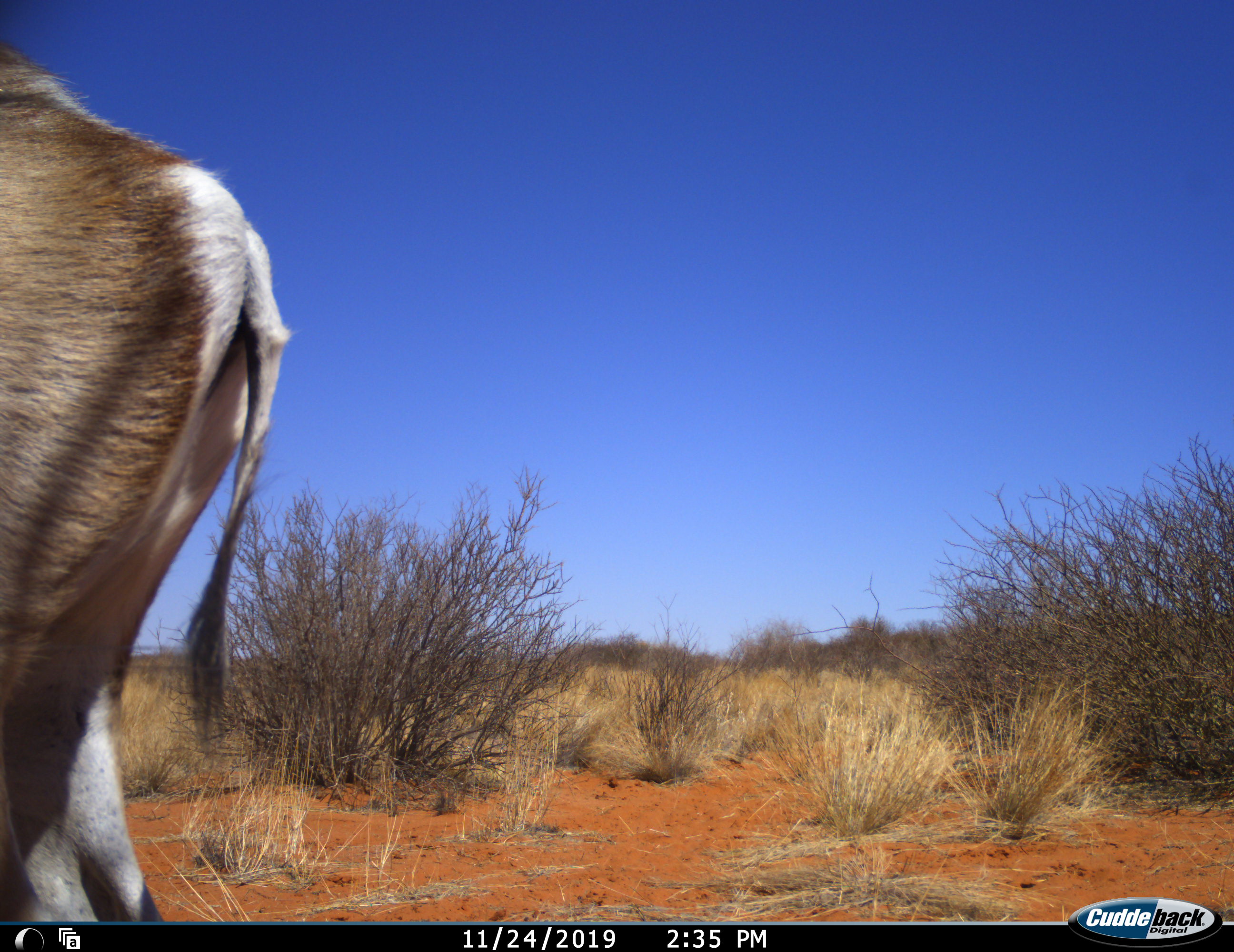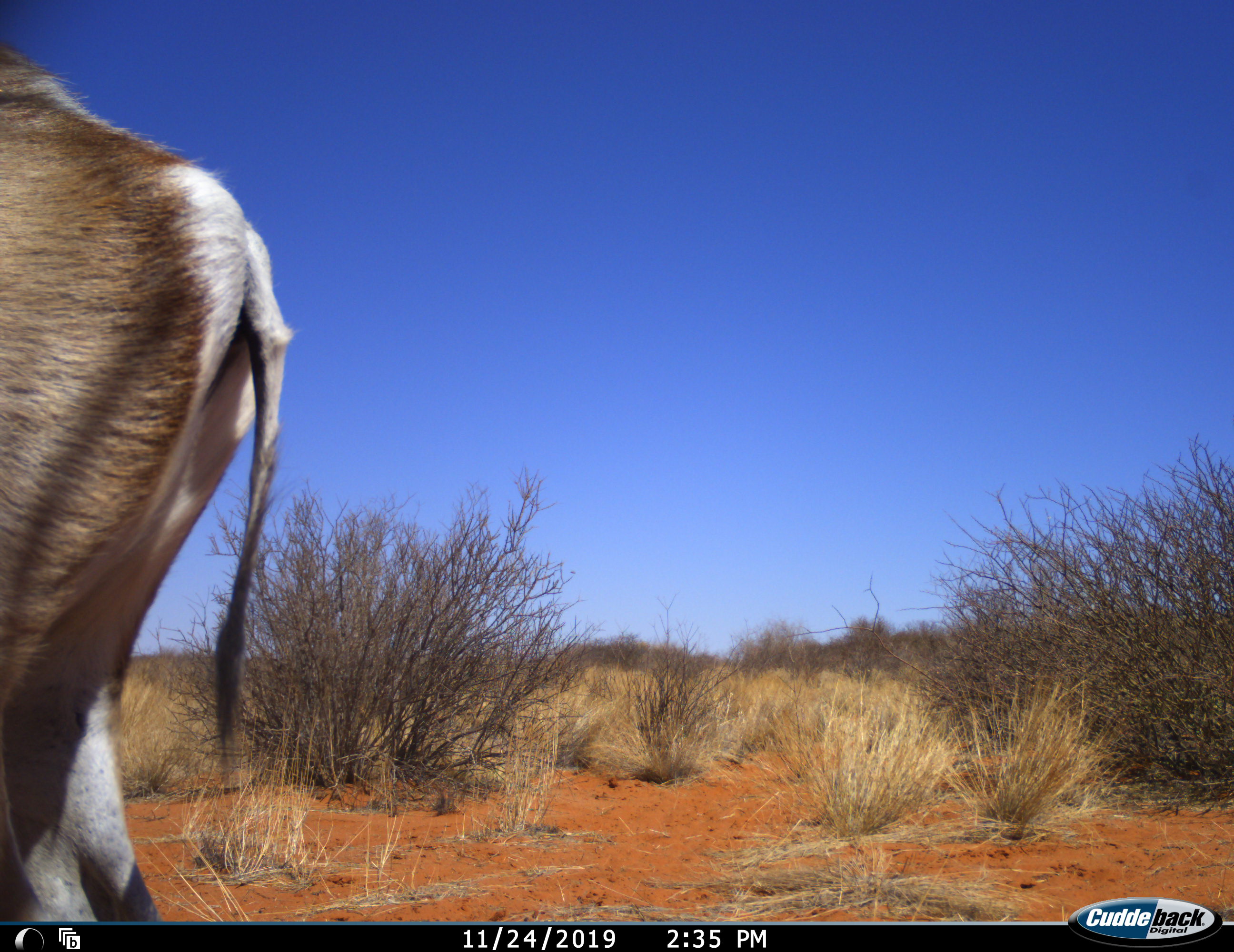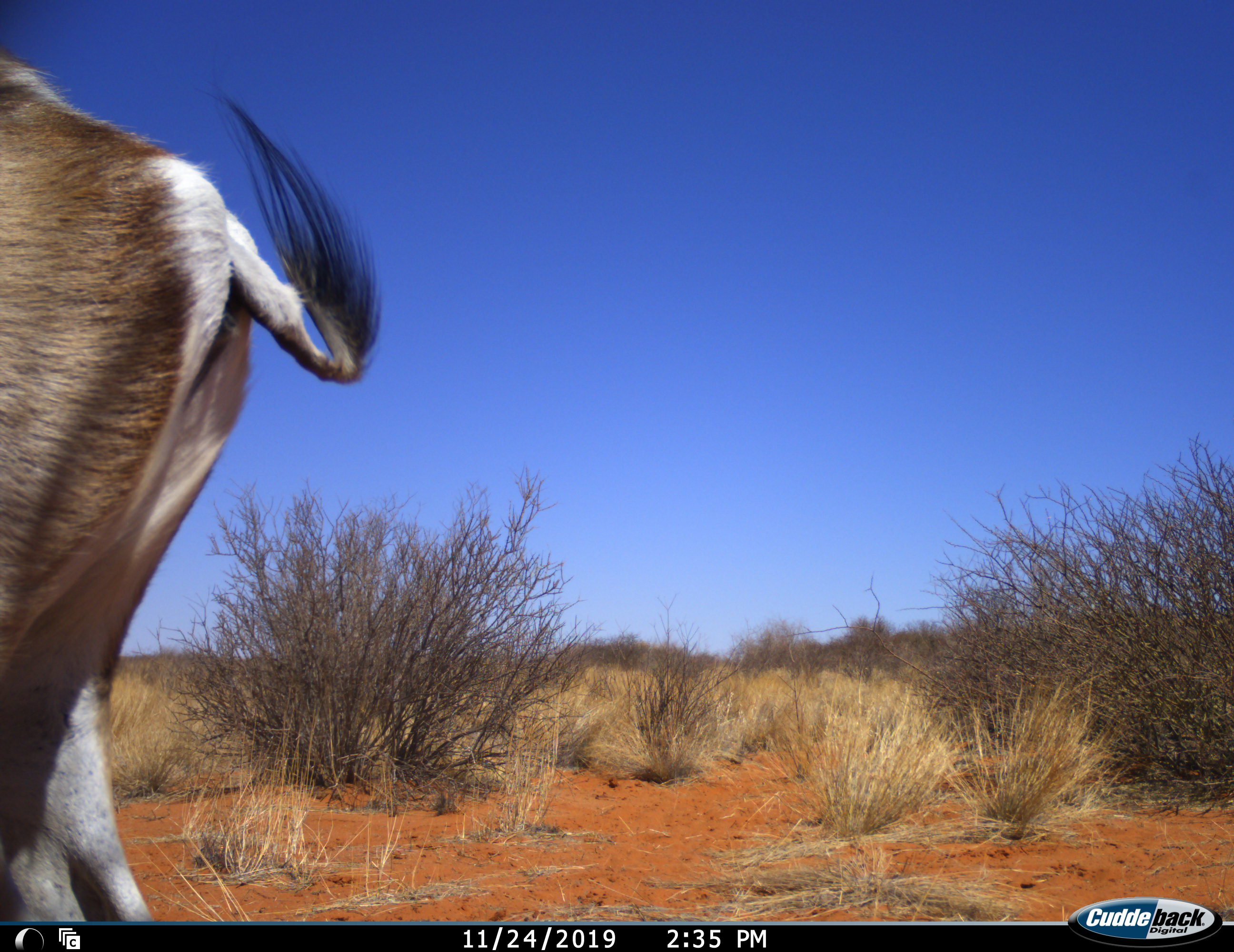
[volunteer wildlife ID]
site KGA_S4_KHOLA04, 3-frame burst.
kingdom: Animalia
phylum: Chordata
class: Mammalia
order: Artiodactyla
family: Bovidae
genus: Antidorcas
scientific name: Antidorcas marsupialis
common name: springbok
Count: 1.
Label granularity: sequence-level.